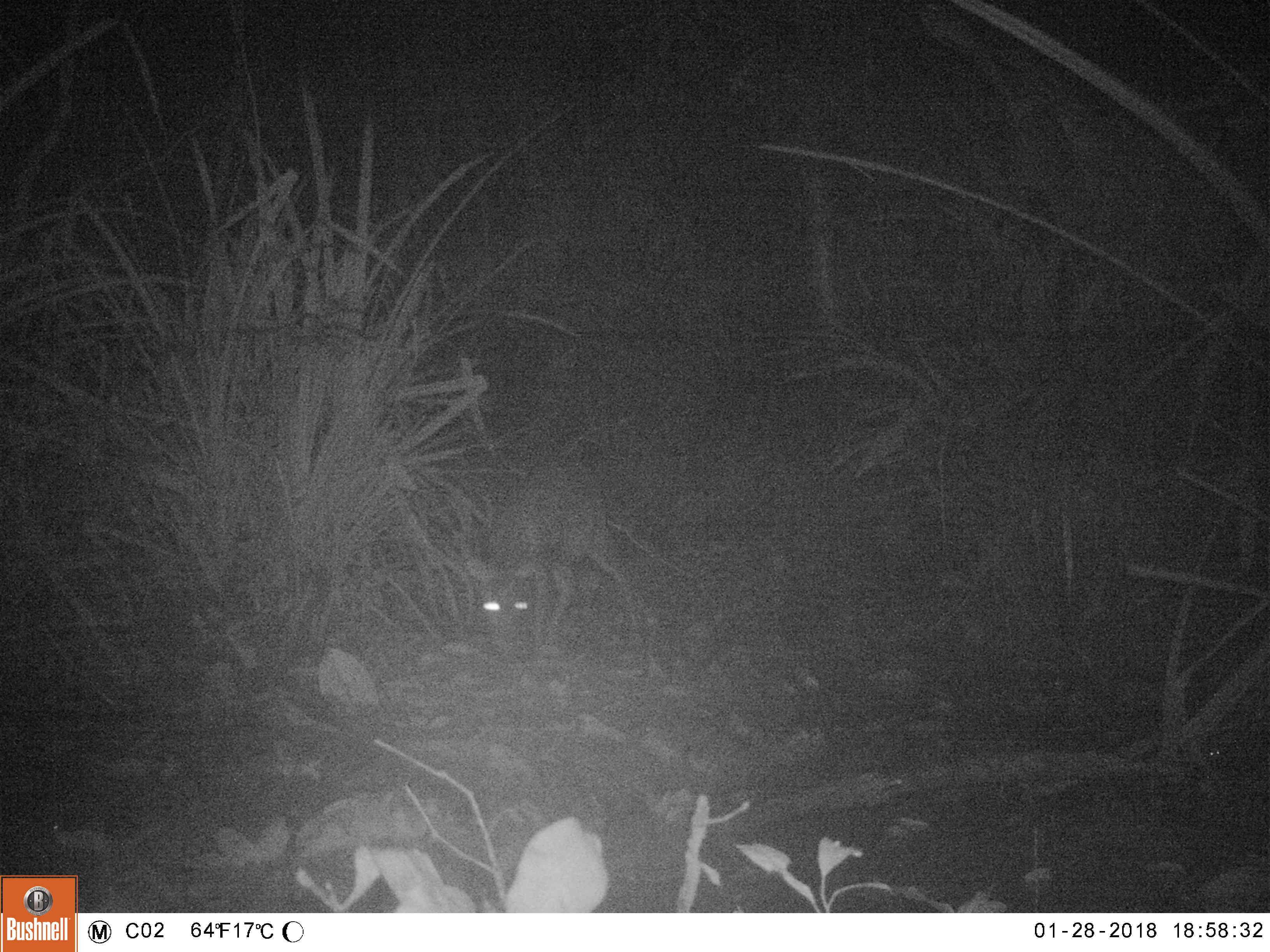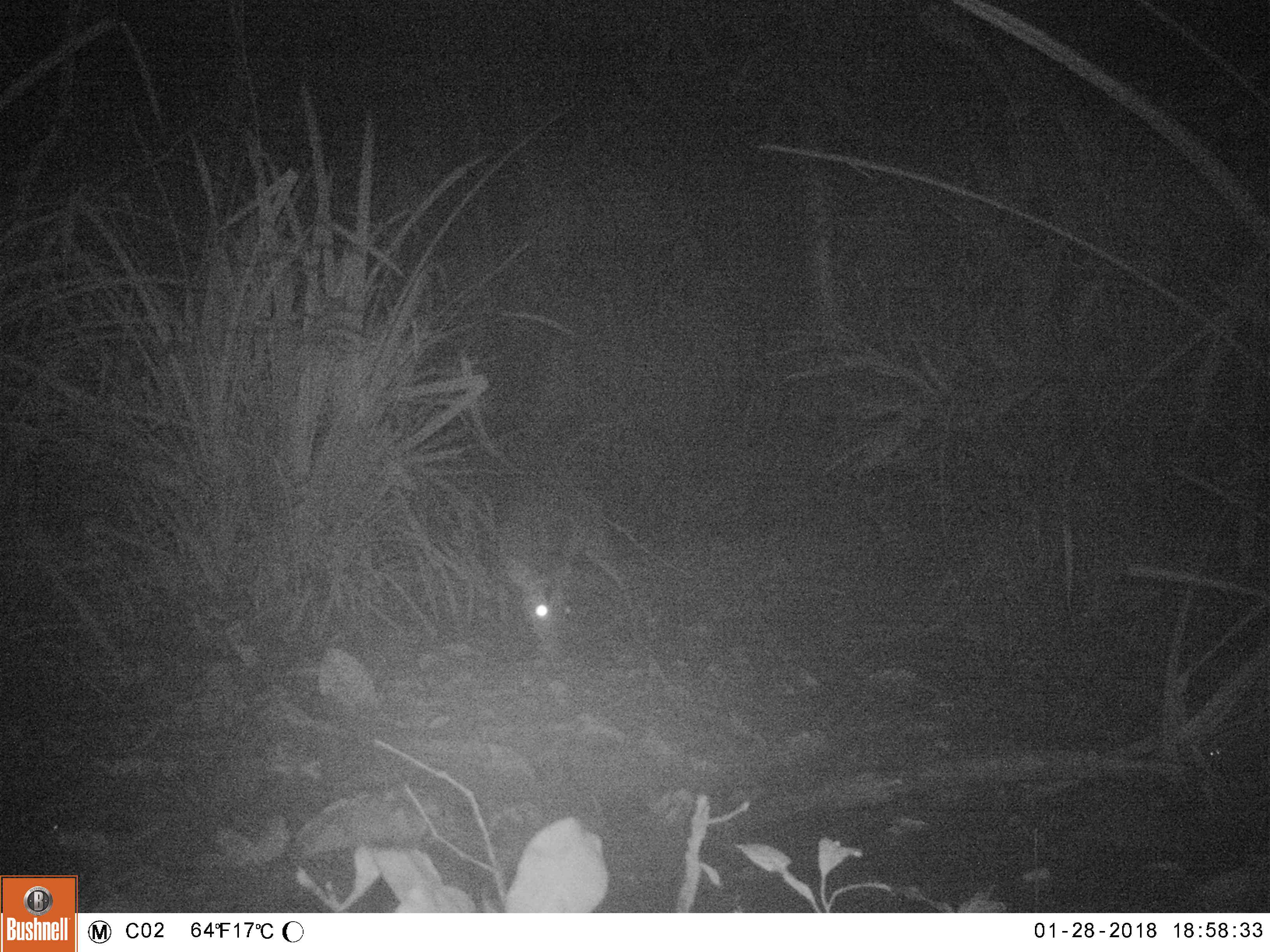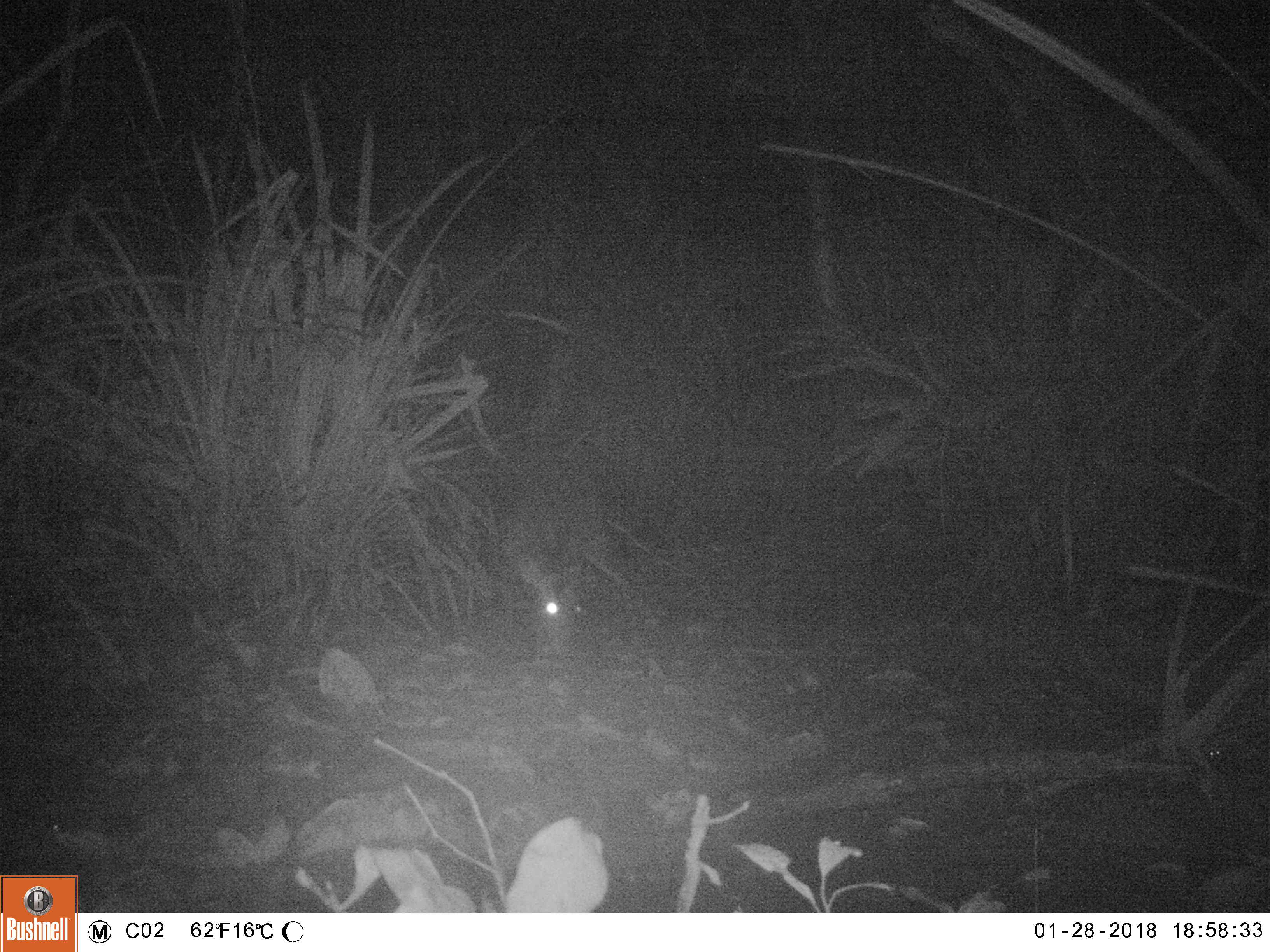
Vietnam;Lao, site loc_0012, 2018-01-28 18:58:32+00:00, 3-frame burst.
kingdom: Animalia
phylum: Chordata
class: Mammalia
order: Artiodactyla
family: Cervidae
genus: Muntiacus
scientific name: Muntiacus rooseveltorum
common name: roosevelt's muntjac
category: roosevelts muntjac group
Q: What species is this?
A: Roosevelts muntjac group (roosevelt's muntjac) (Muntiacus rooseveltorum).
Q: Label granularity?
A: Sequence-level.